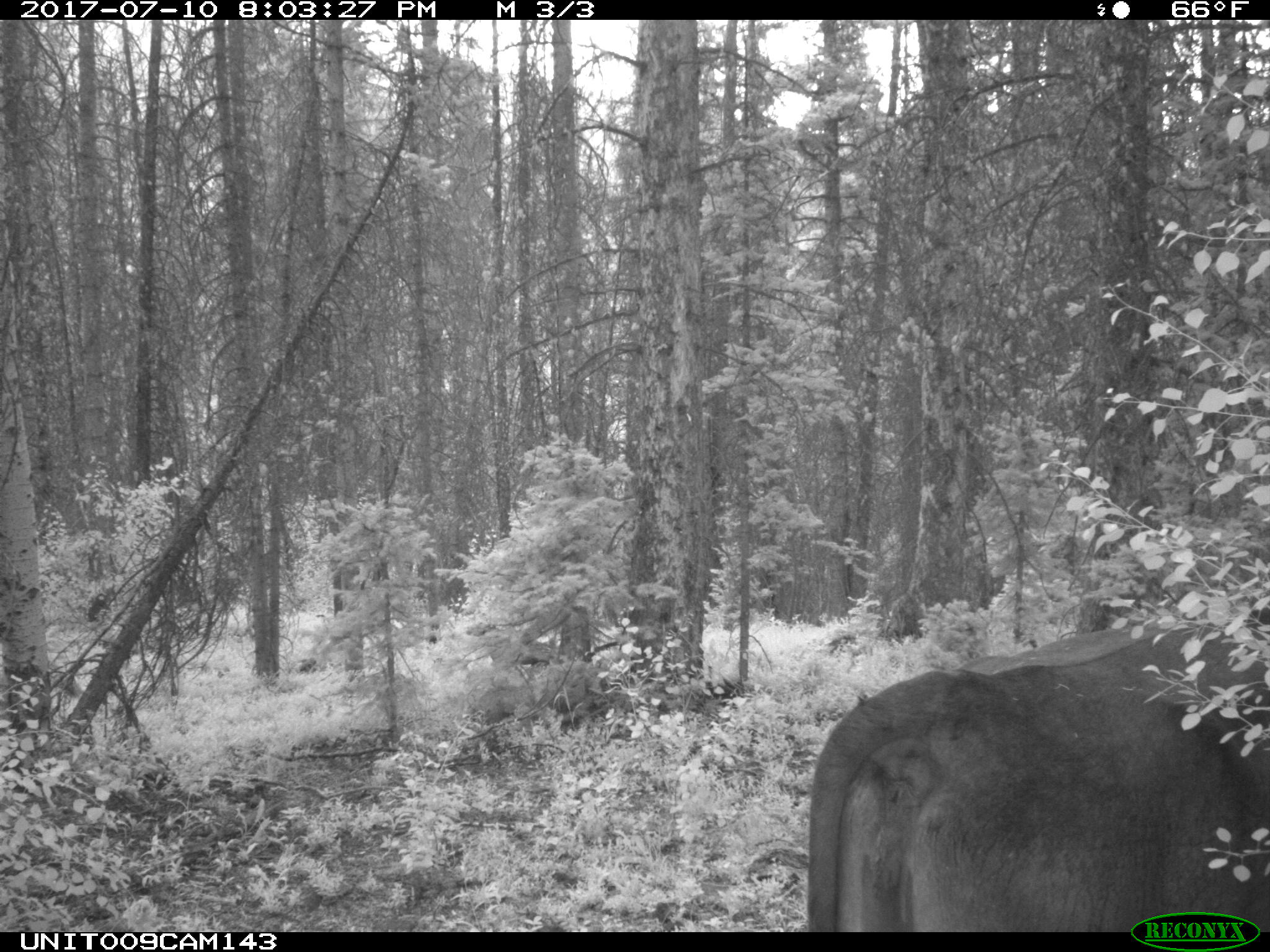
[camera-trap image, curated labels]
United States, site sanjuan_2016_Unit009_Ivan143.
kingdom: Animalia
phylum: Chordata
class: Mammalia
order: Artiodactyla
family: Bovidae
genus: Bos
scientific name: Bos taurus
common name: domestic cow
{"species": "Bos taurus (domestic cow)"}